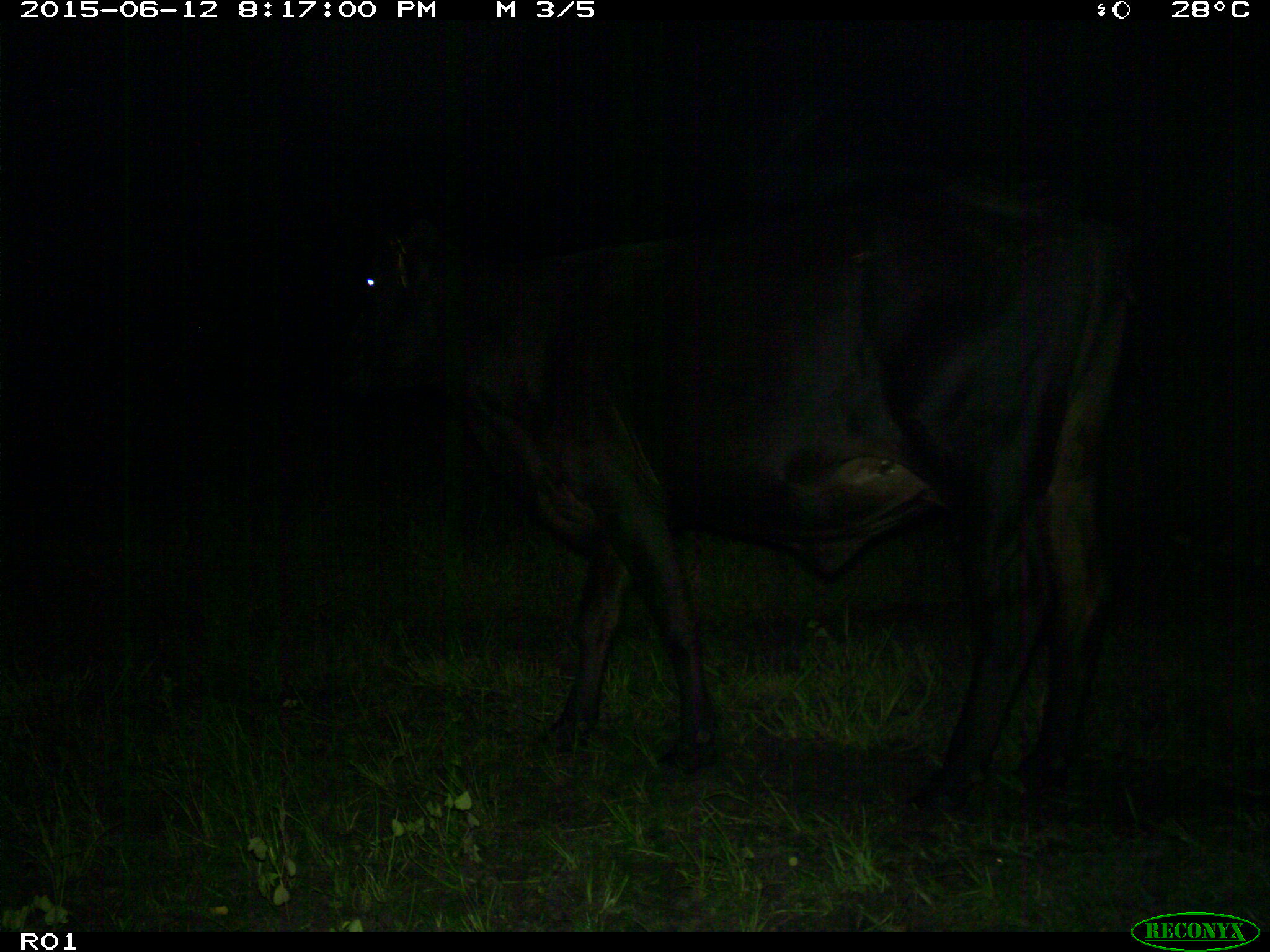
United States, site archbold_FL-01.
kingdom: Animalia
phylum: Chordata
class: Mammalia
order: Artiodactyla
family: Bovidae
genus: Bos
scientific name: Bos taurus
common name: domestic cow